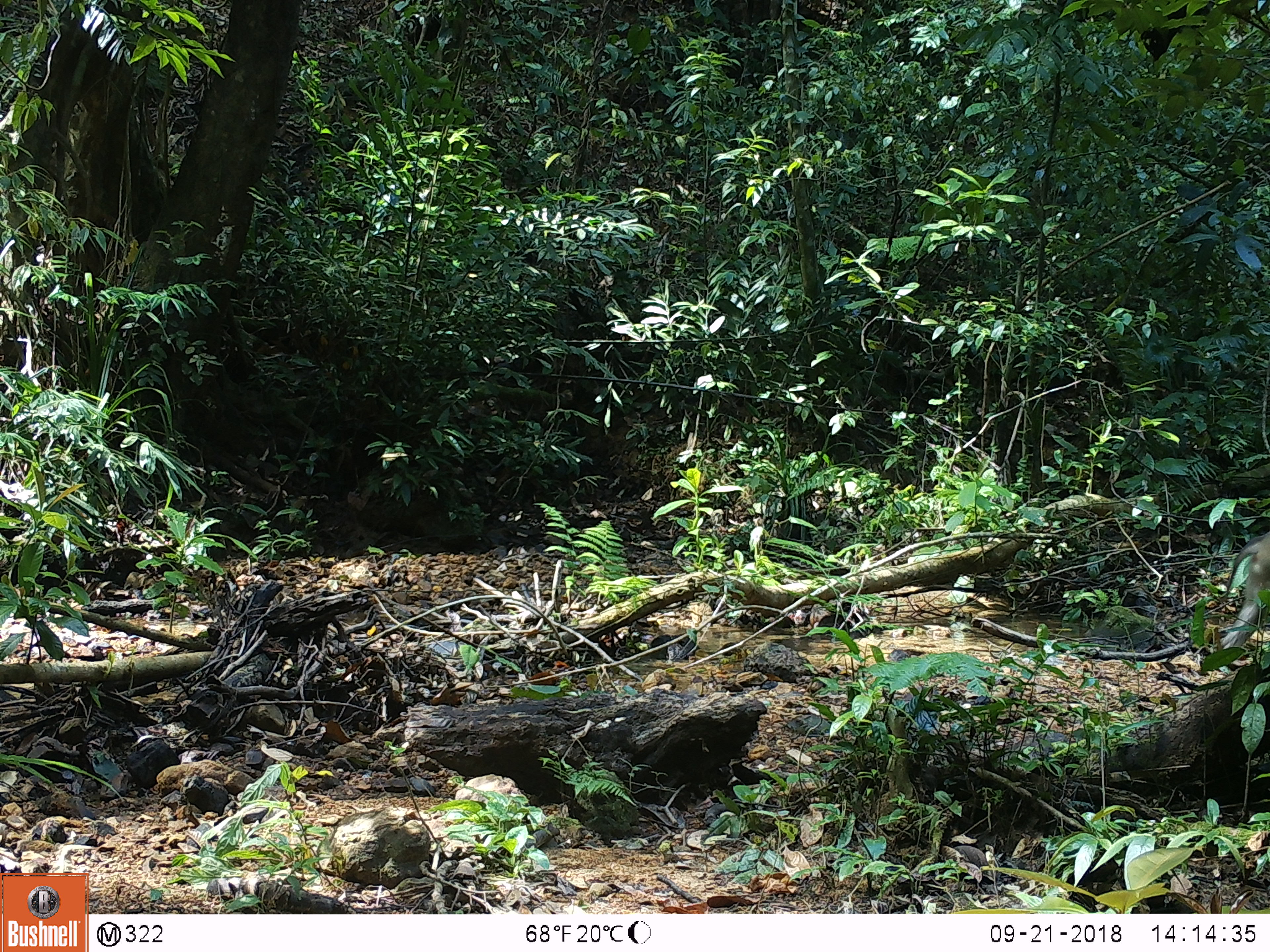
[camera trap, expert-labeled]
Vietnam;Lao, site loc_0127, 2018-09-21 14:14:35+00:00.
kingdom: Animalia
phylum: Chordata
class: Mammalia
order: Primates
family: Cercopithecidae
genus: Macaca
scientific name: Macaca nemestrina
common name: pig-tailed macaque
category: pig tailed macaque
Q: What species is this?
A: Pig tailed macaque (pig-tailed macaque) (Macaca nemestrina).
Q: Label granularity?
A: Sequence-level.